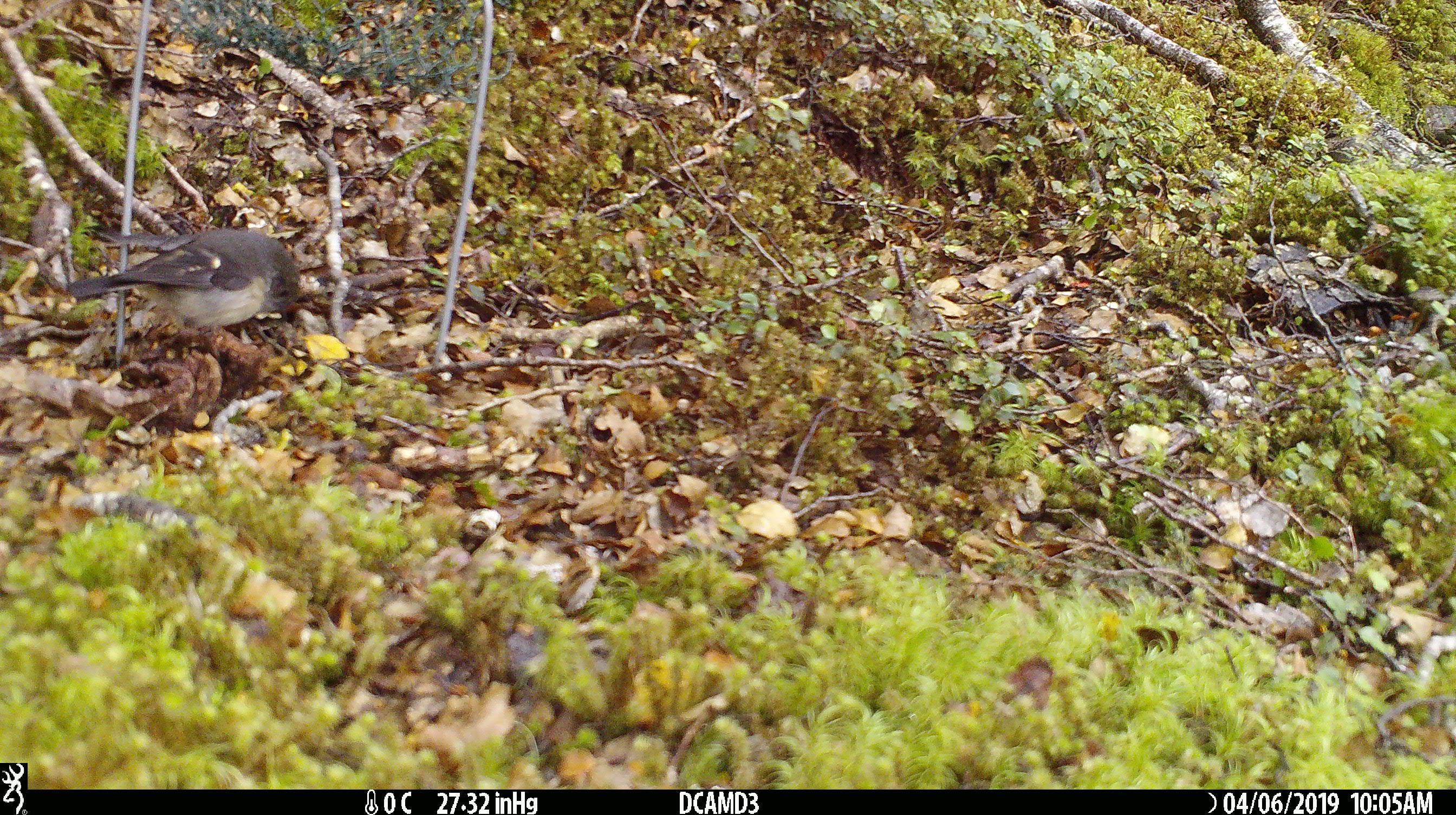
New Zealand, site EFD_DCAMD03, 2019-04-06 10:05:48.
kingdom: Animalia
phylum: Chordata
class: Aves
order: Passeriformes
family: Petroicidae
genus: Petroica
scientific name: Petroica macrocephala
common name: tomtit